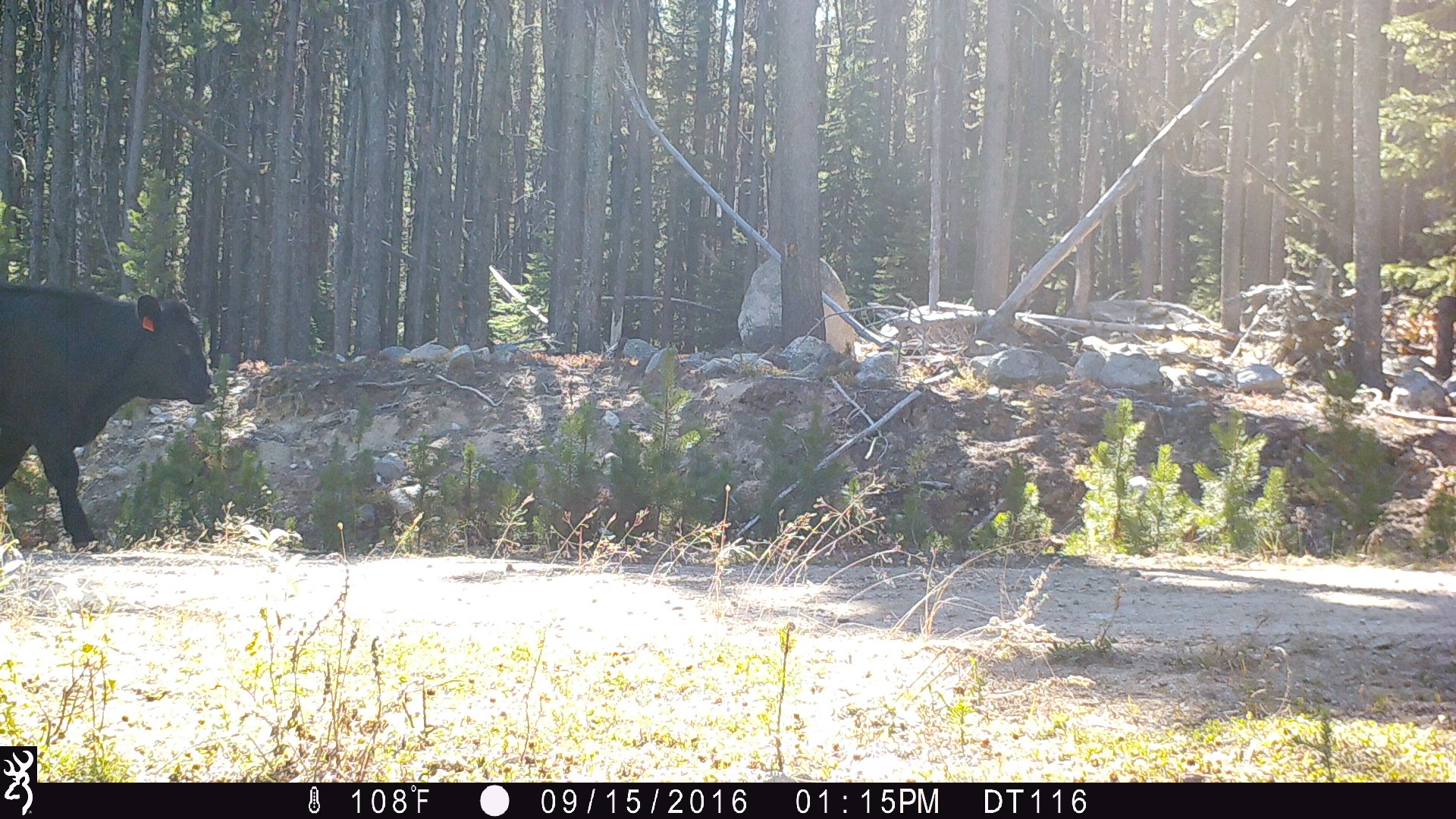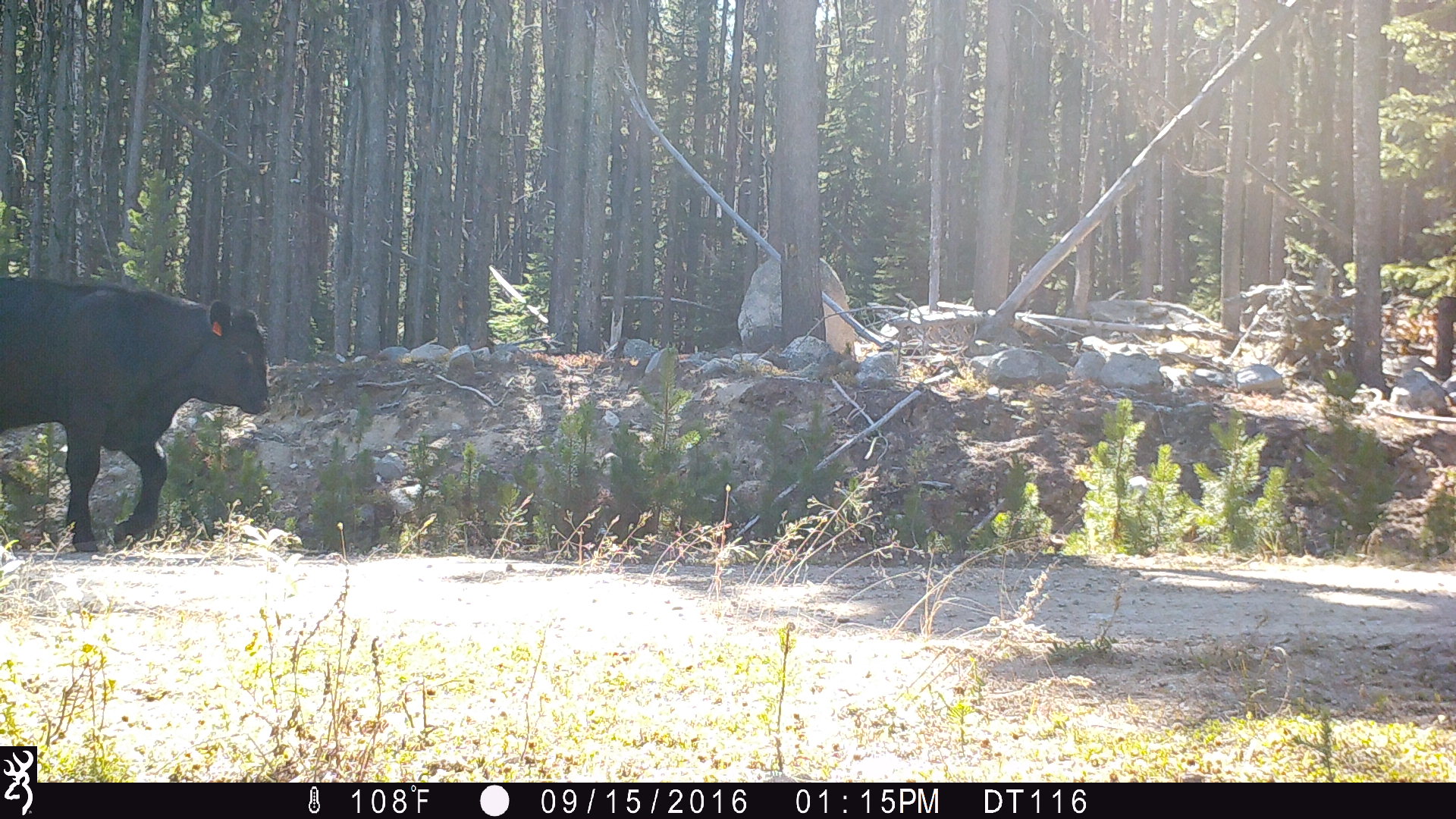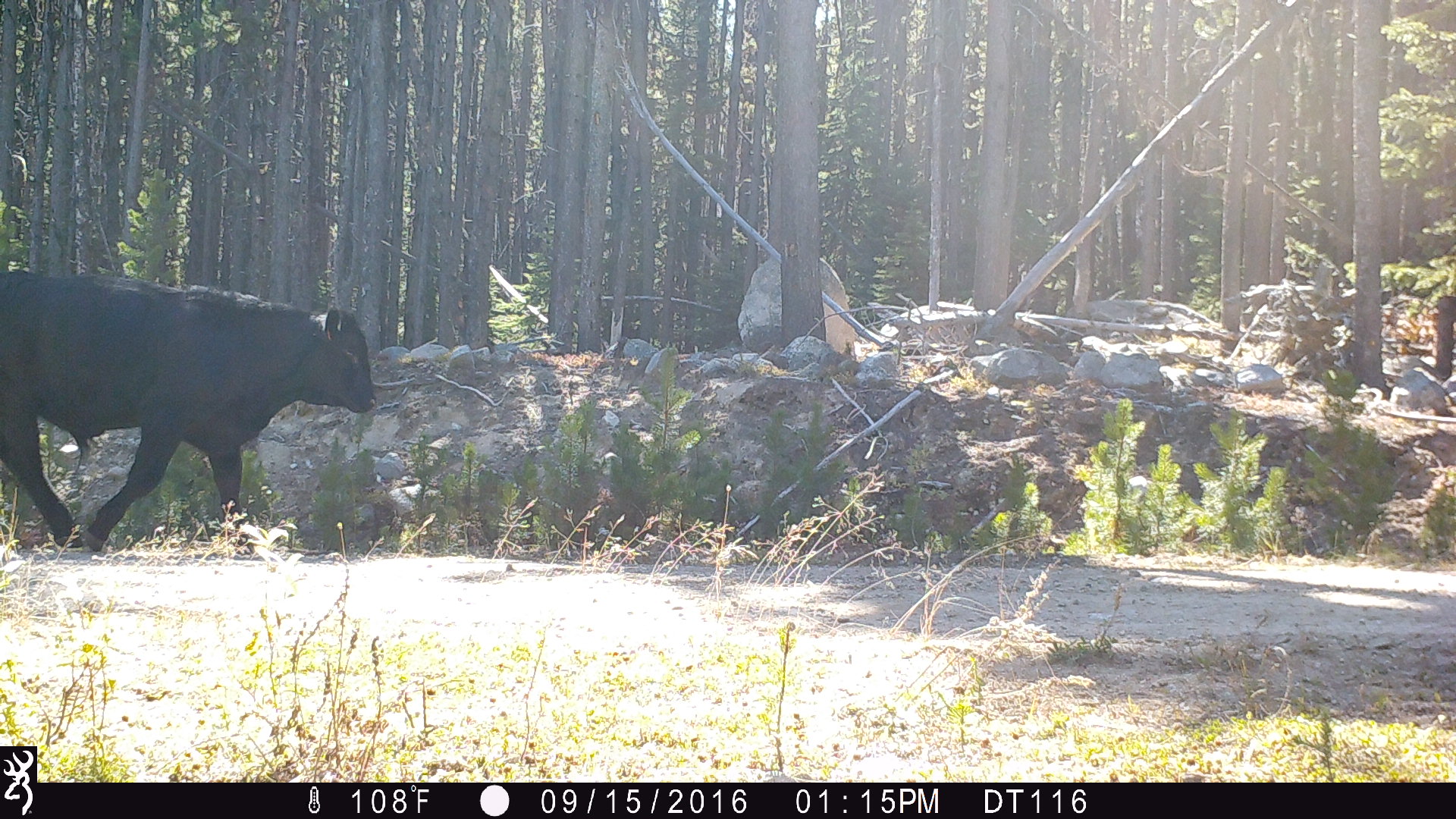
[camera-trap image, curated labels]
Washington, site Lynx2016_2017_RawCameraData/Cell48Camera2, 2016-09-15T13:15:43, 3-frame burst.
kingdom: Animalia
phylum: Chordata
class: Mammalia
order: Artiodactyla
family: Bovidae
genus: Bos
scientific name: Bos taurus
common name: domestic cattle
Domestic cattle (Bos taurus). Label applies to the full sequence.